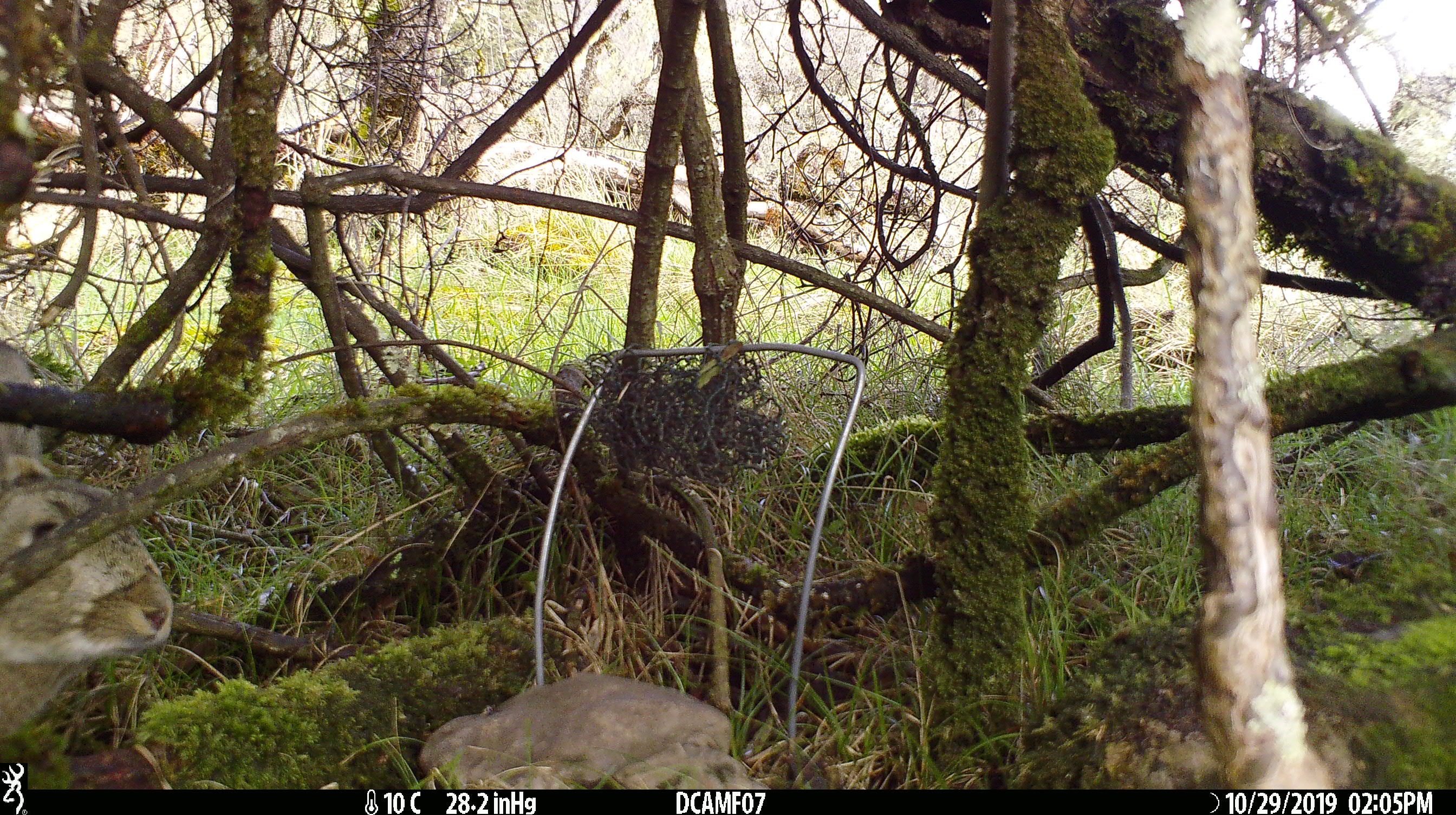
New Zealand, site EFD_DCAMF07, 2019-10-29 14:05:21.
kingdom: Animalia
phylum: Chordata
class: Mammalia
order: Lagomorpha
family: Leporidae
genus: Oryctolagus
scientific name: Oryctolagus cuniculus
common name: european rabbit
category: rabbit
Rabbit (european rabbit) (Oryctolagus cuniculus).